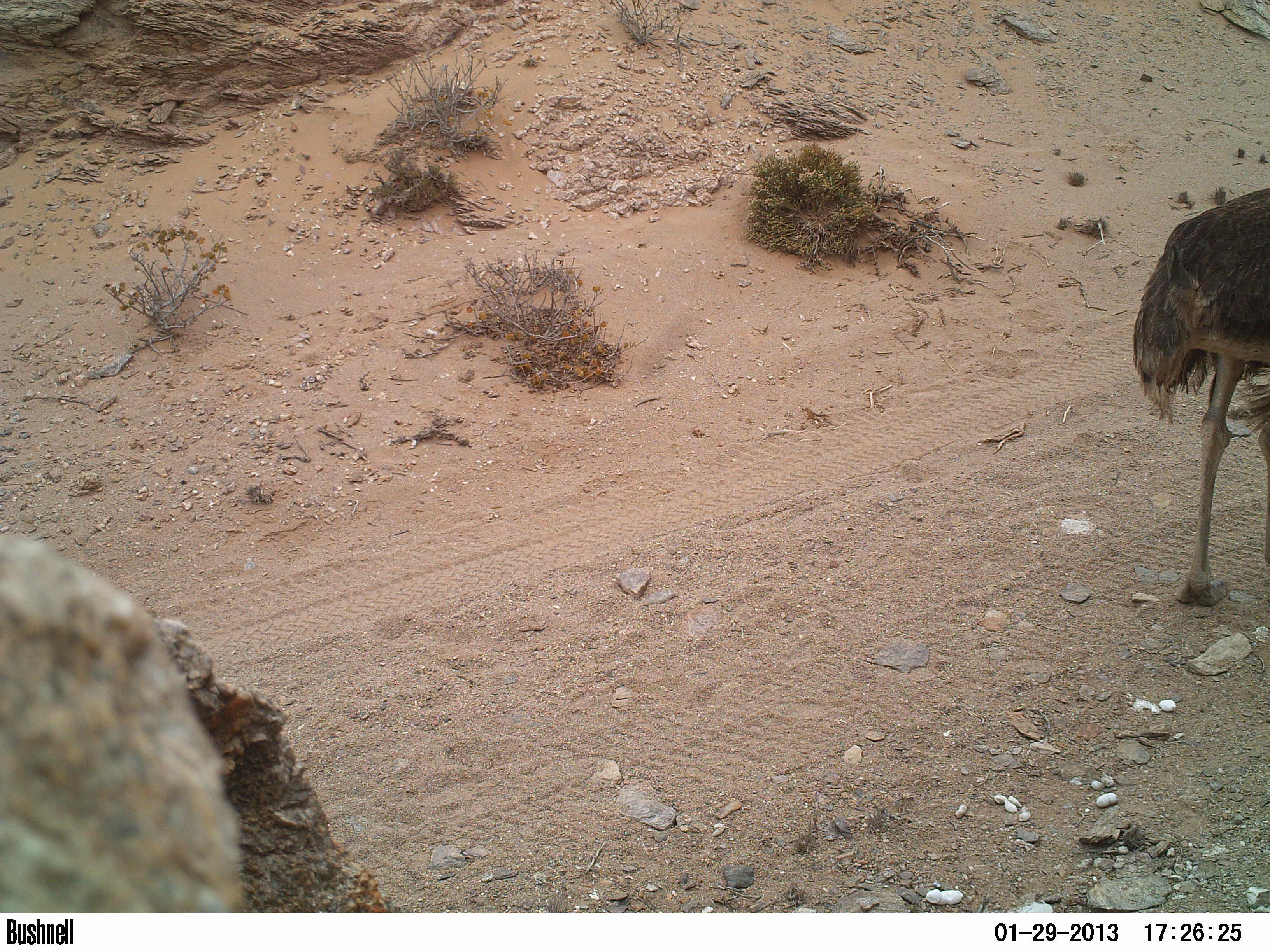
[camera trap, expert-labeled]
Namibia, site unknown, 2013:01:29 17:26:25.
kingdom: Animalia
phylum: Chordata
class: Aves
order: Struthioniformes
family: Struthionidae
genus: Struthio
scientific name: Struthio camelus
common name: common ostrich